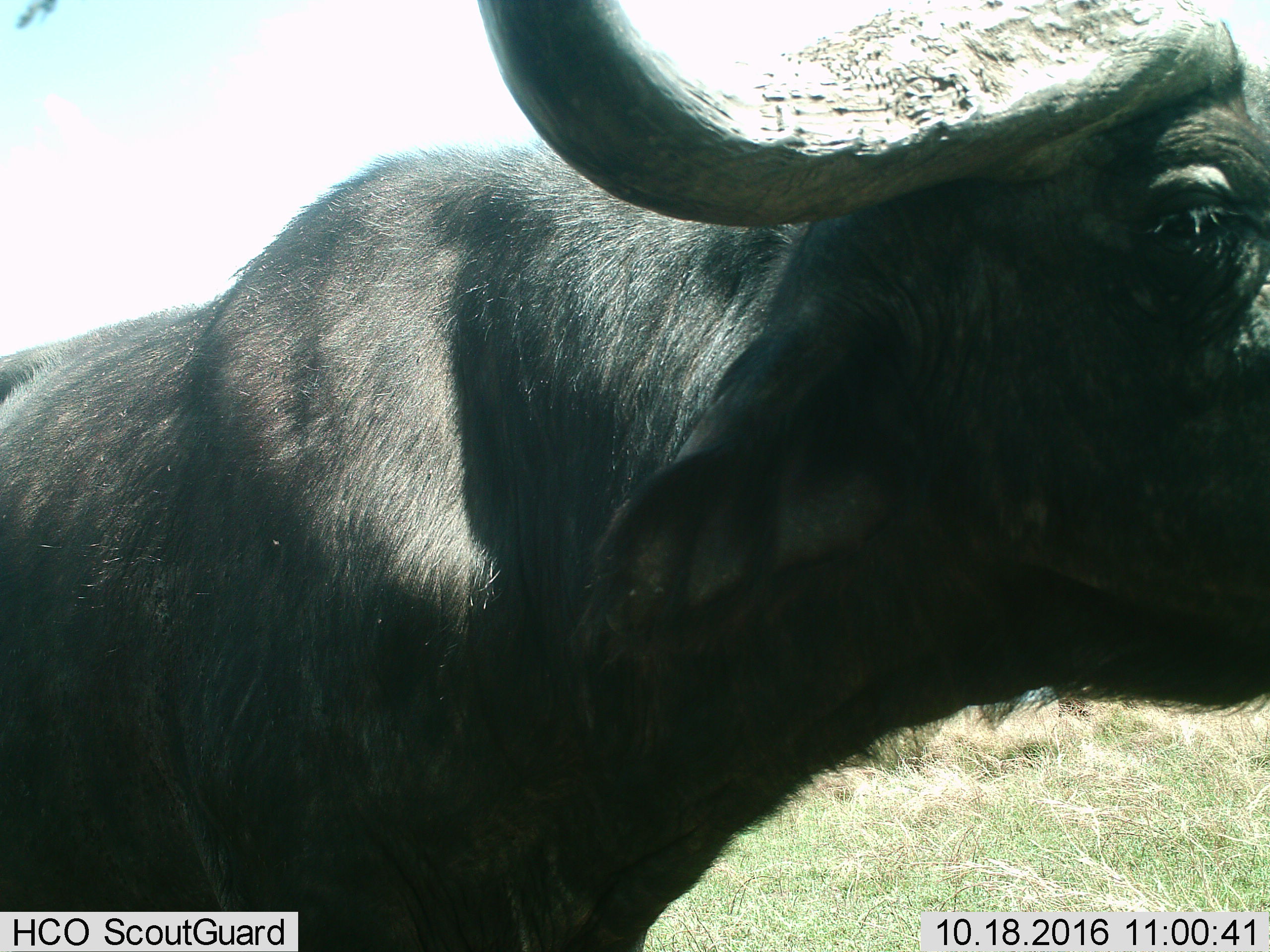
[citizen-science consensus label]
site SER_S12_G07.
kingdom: Animalia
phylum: Chordata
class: Mammalia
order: Artiodactyla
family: Bovidae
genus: Syncerus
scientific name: Syncerus caffer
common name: african buffalo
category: buffalo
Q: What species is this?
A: Buffalo (african buffalo) (Syncerus caffer).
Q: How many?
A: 1.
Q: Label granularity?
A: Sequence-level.